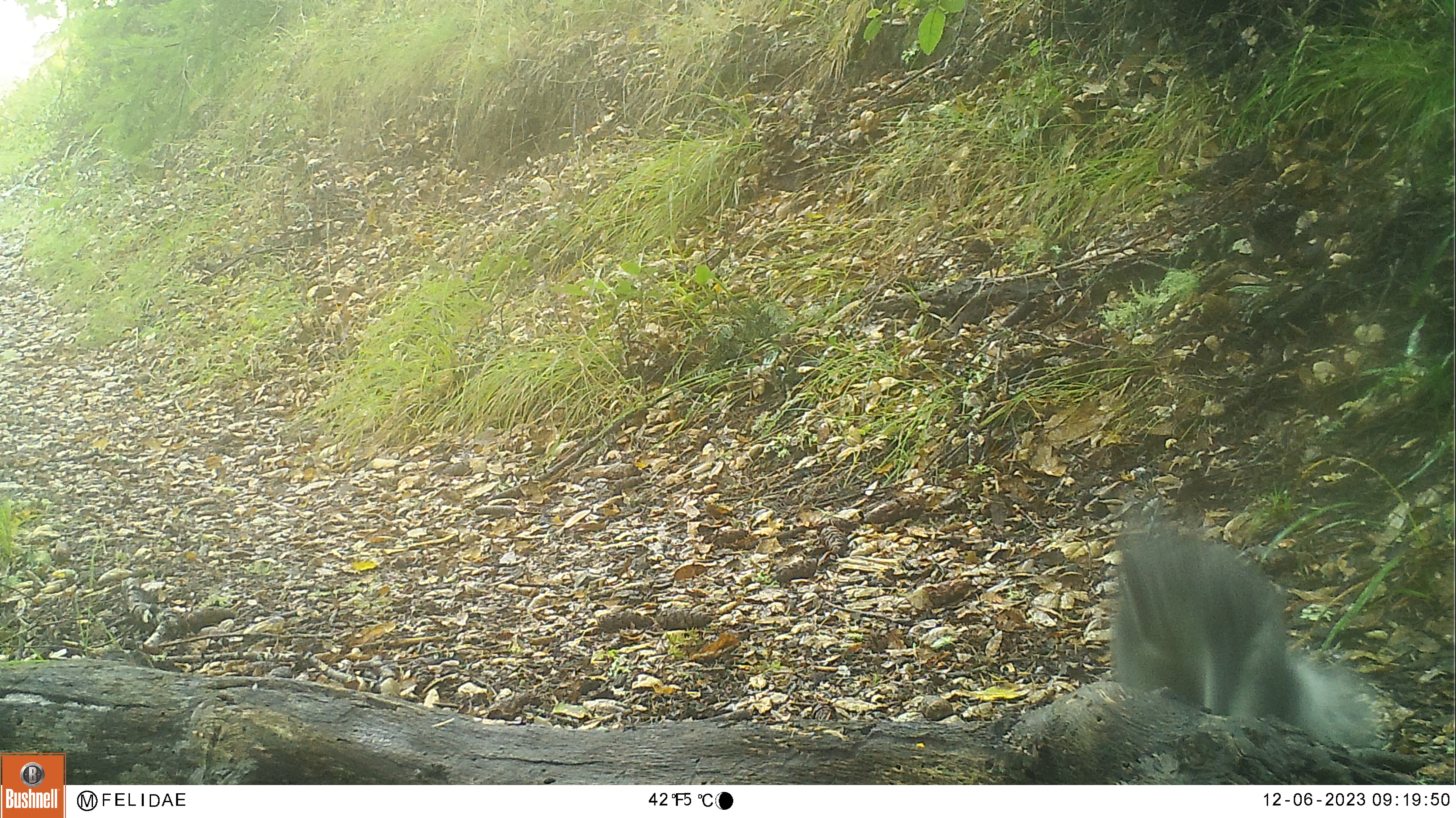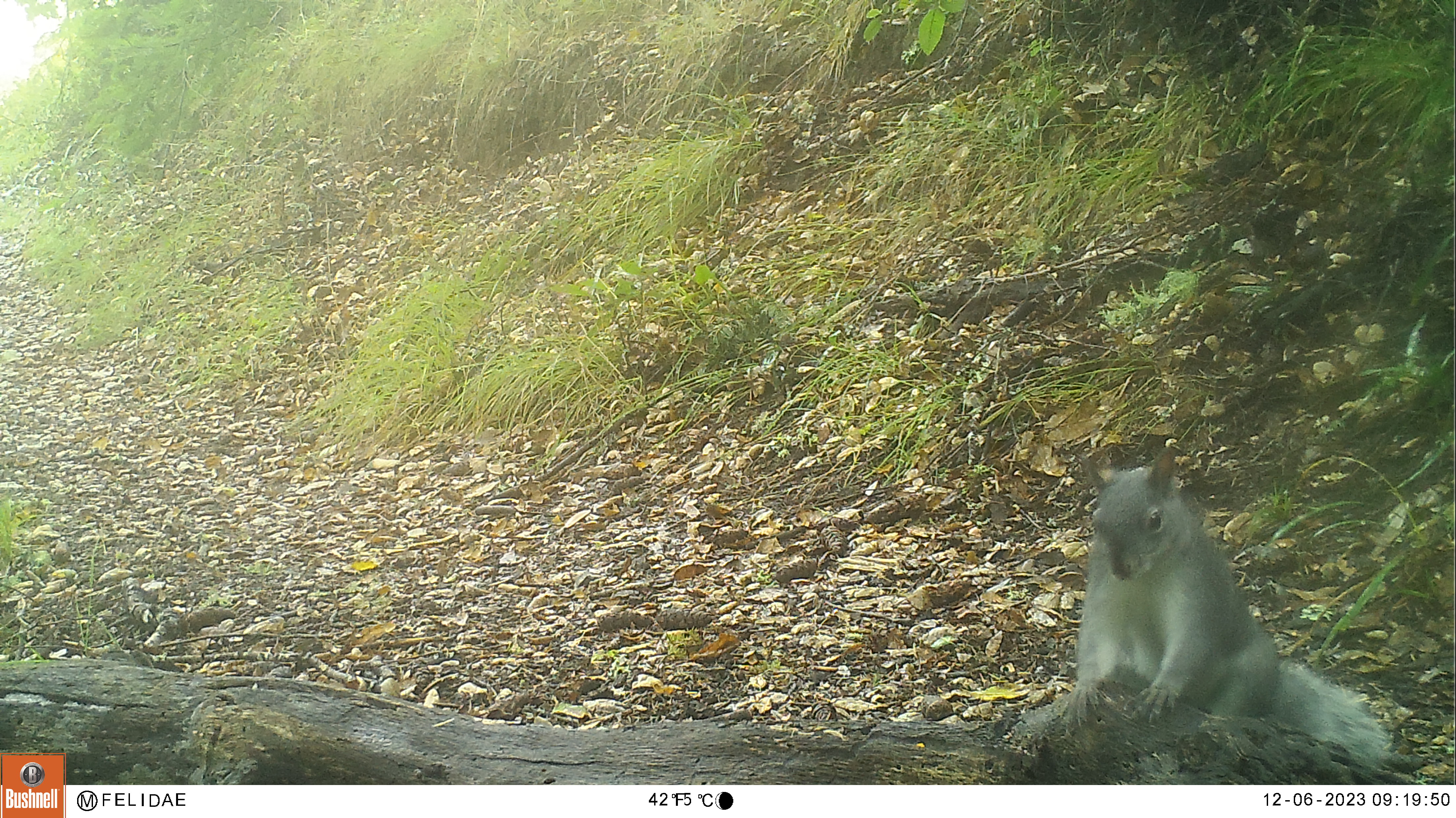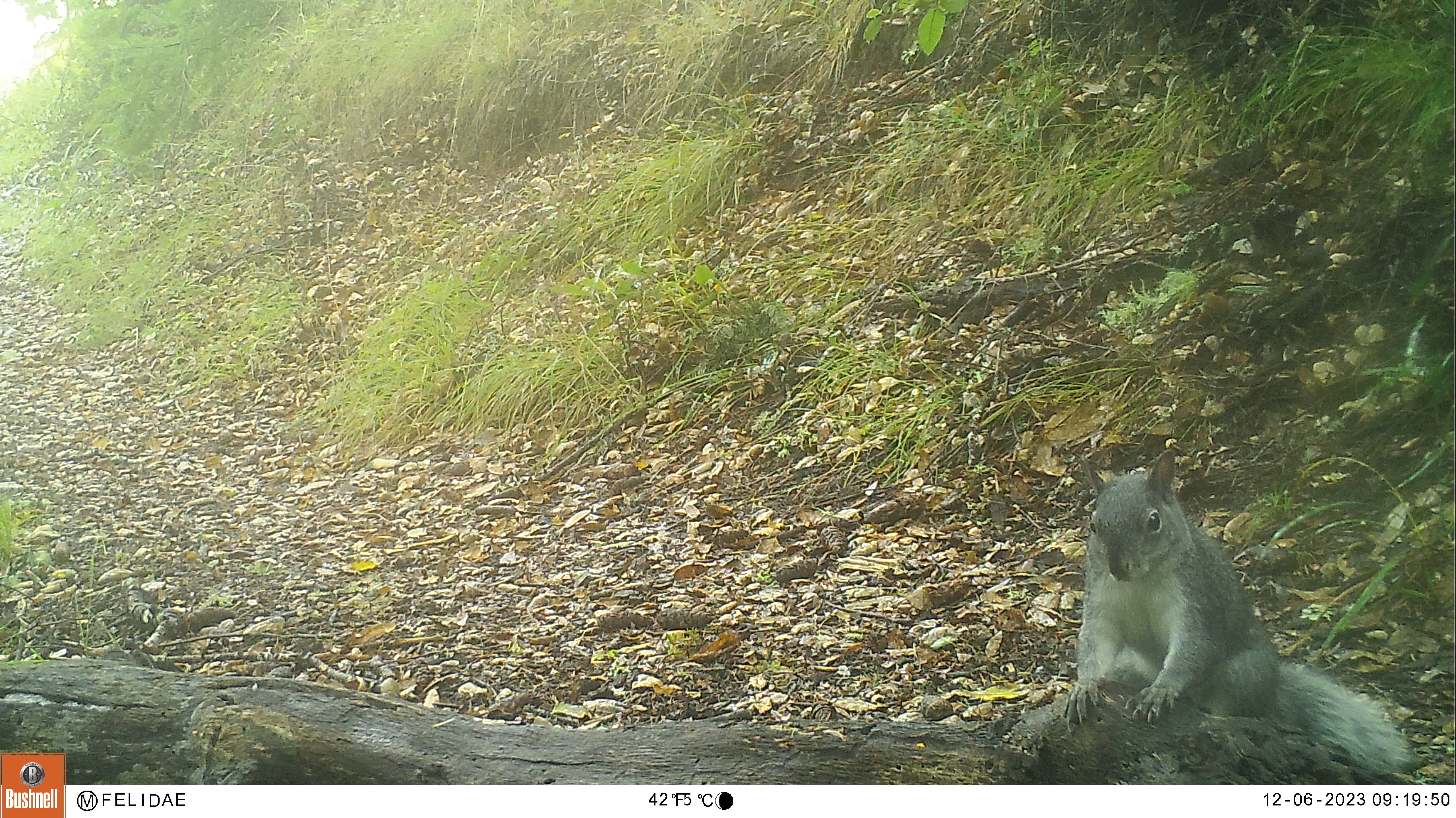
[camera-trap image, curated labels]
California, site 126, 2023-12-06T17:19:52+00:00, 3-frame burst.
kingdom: Animalia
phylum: Chordata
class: Mammalia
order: Rodentia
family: Sciuridae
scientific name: Sciuridae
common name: squirrel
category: unknown squirrel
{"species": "unknown squirrel (squirrel) (Sciuridae)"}